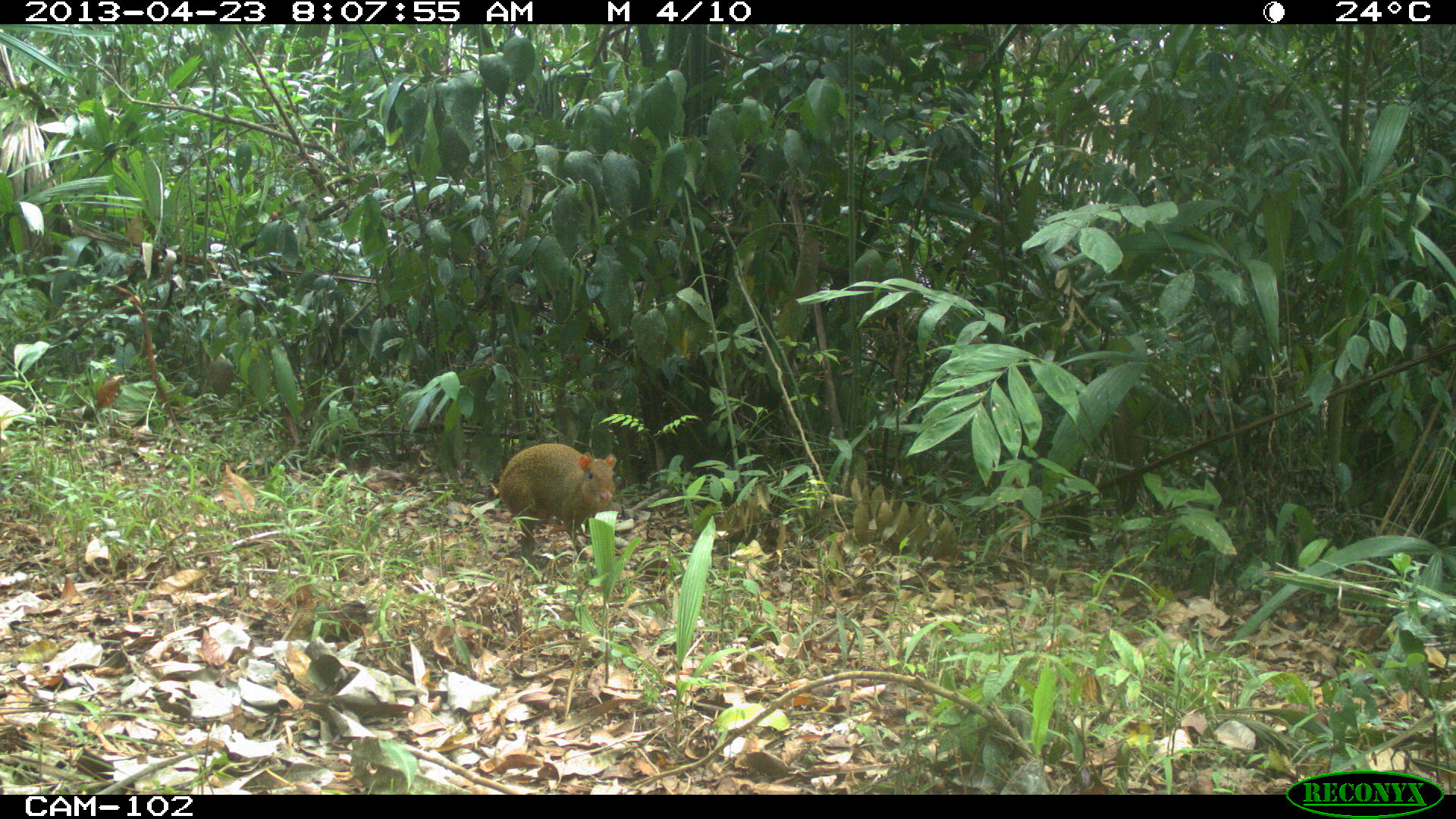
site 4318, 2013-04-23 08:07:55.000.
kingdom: Animalia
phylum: Chordata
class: Mammalia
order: Rodentia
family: Dasyproctidae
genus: Dasyprocta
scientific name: Dasyprocta punctata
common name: central american agouti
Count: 1.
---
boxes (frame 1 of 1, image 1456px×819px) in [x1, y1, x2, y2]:
dasyprocta punctata: [498, 443, 617, 568]